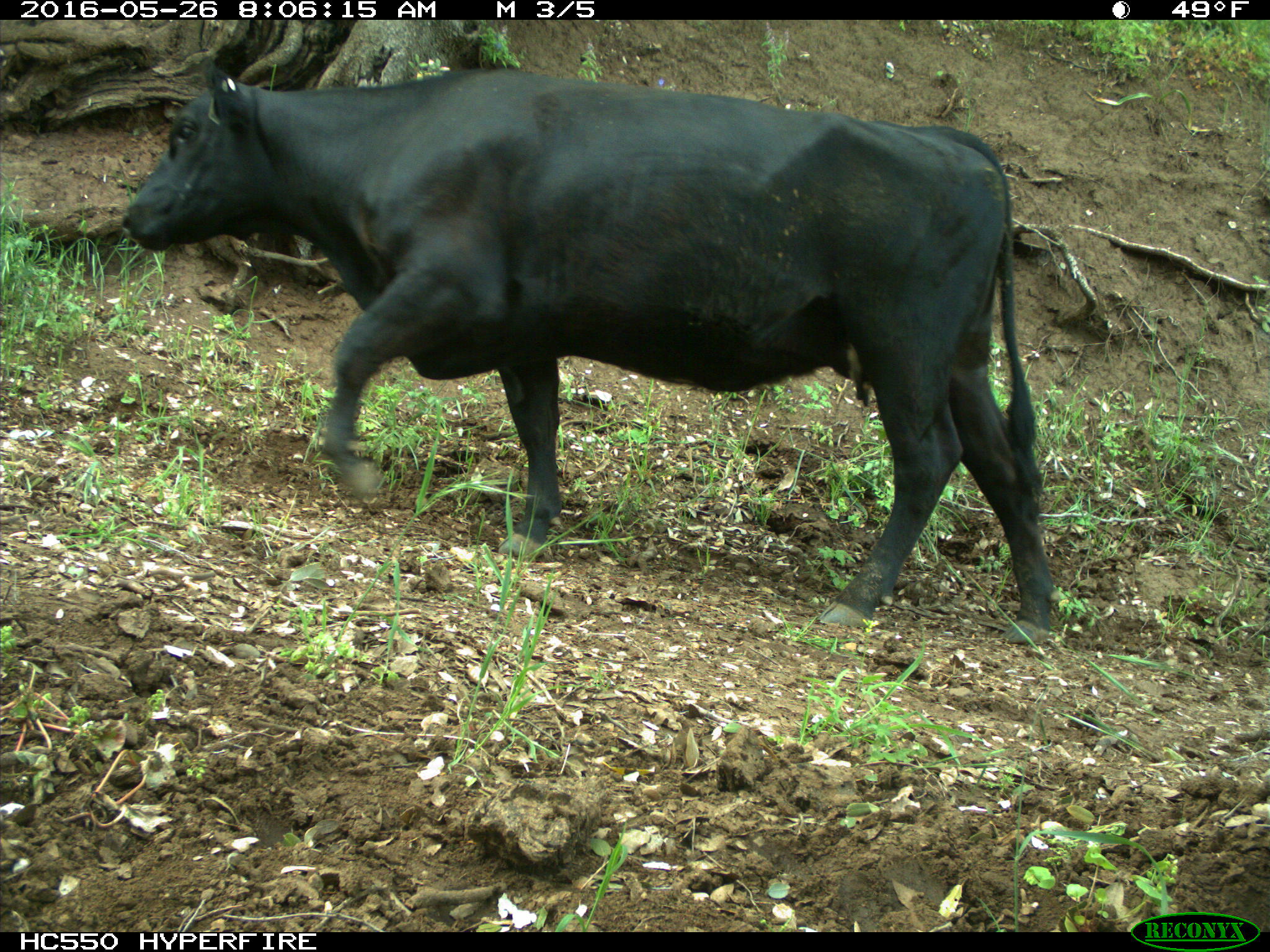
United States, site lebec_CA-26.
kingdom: Animalia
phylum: Chordata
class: Mammalia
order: Artiodactyla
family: Bovidae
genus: Bos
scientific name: Bos taurus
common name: domestic cow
Bos taurus (domestic cow).